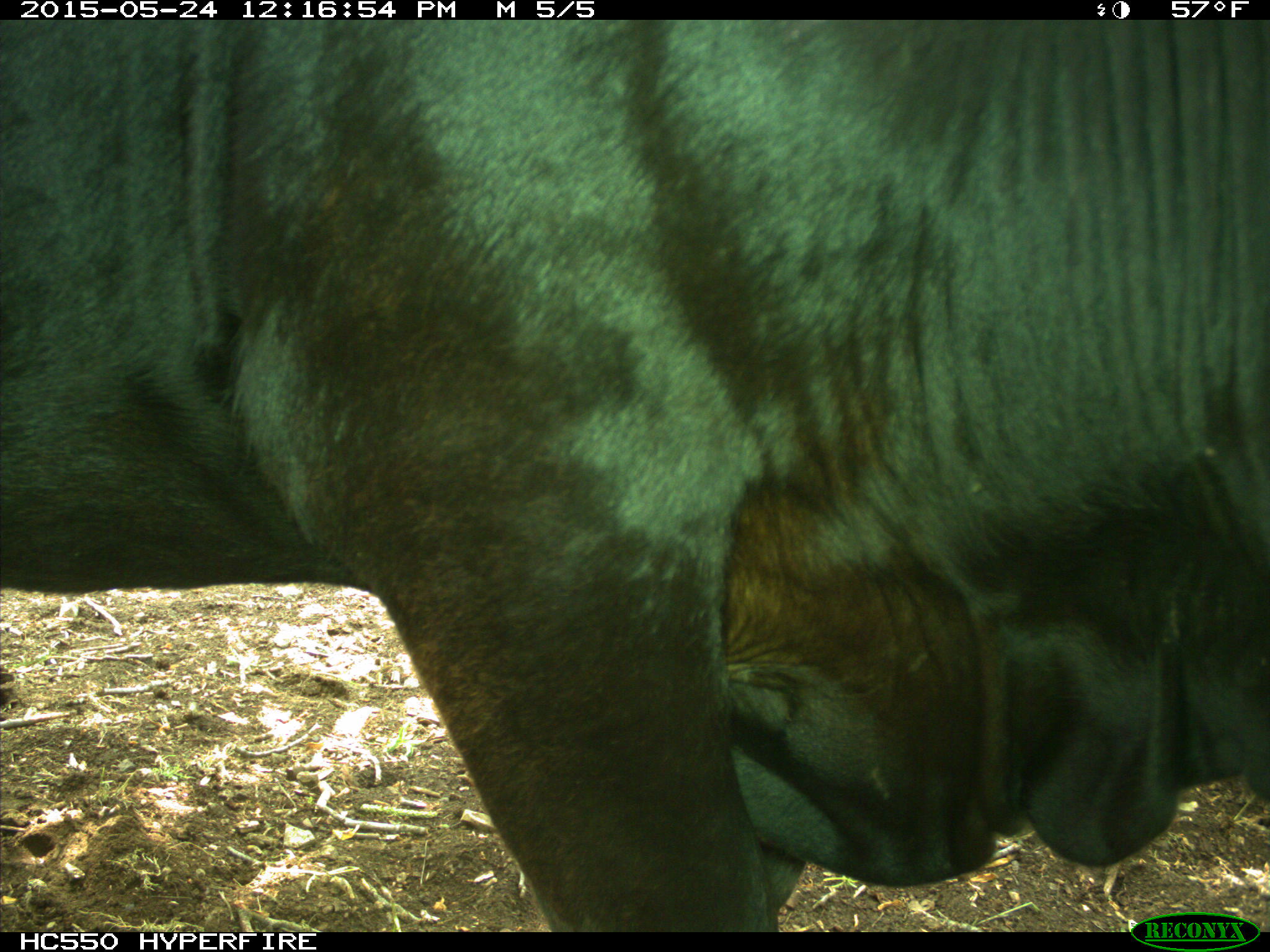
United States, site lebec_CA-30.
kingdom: Animalia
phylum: Chordata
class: Mammalia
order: Artiodactyla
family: Bovidae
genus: Bos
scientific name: Bos taurus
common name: domestic cow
Bos taurus (domestic cow).